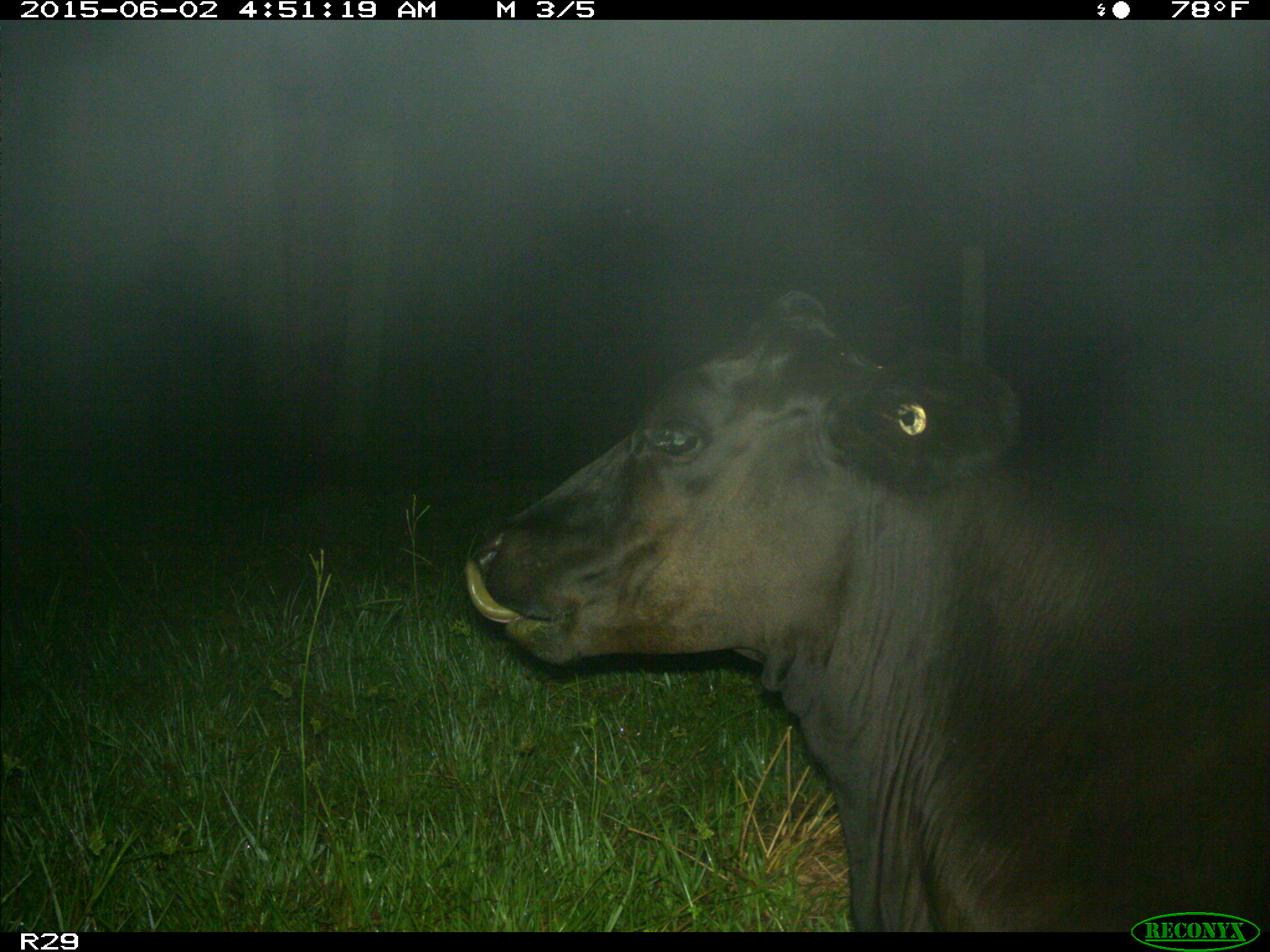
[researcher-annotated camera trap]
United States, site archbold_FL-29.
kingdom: Animalia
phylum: Chordata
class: Mammalia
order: Artiodactyla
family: Bovidae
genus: Bos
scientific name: Bos taurus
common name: domestic cow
Bos taurus (domestic cow).